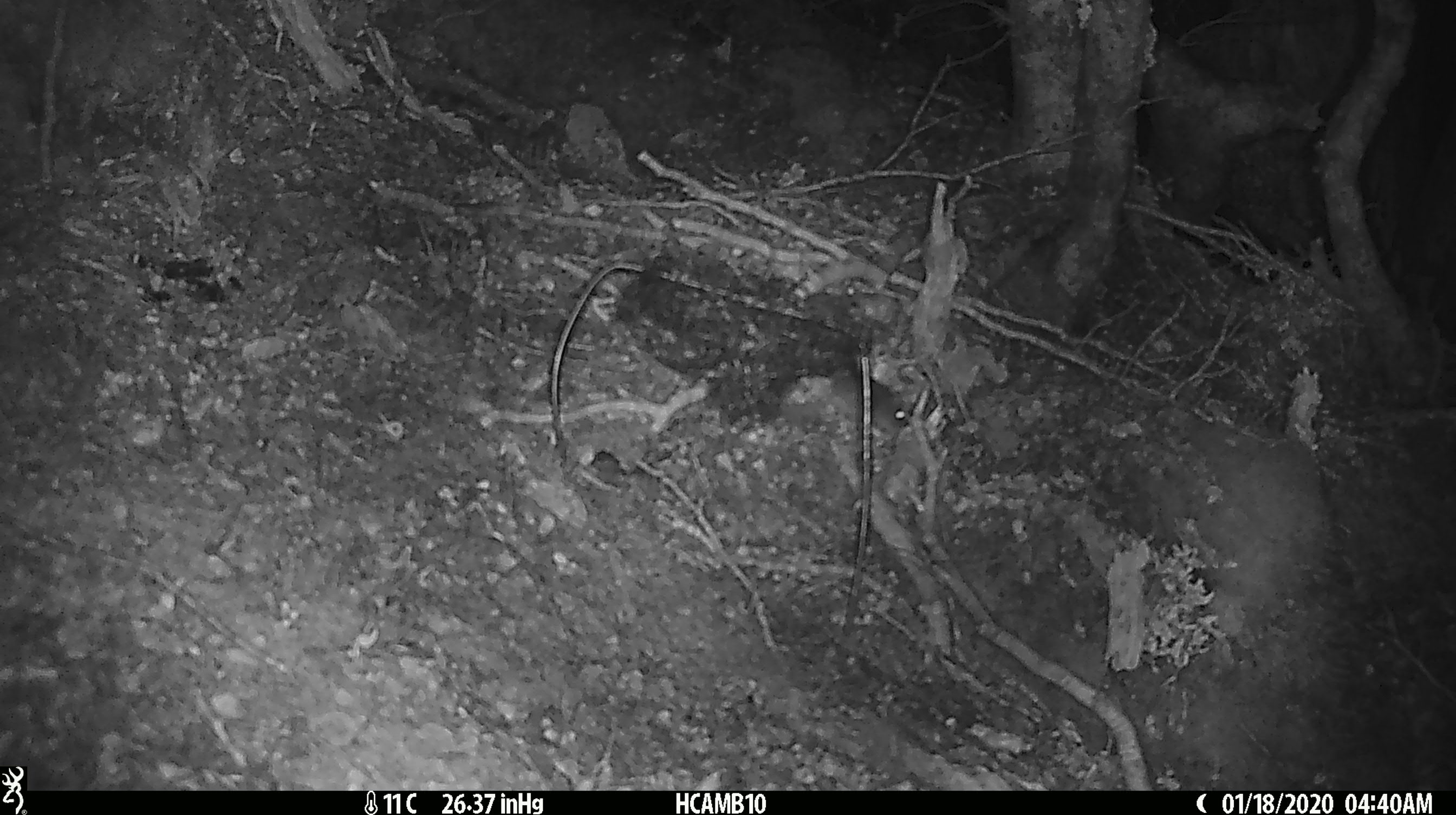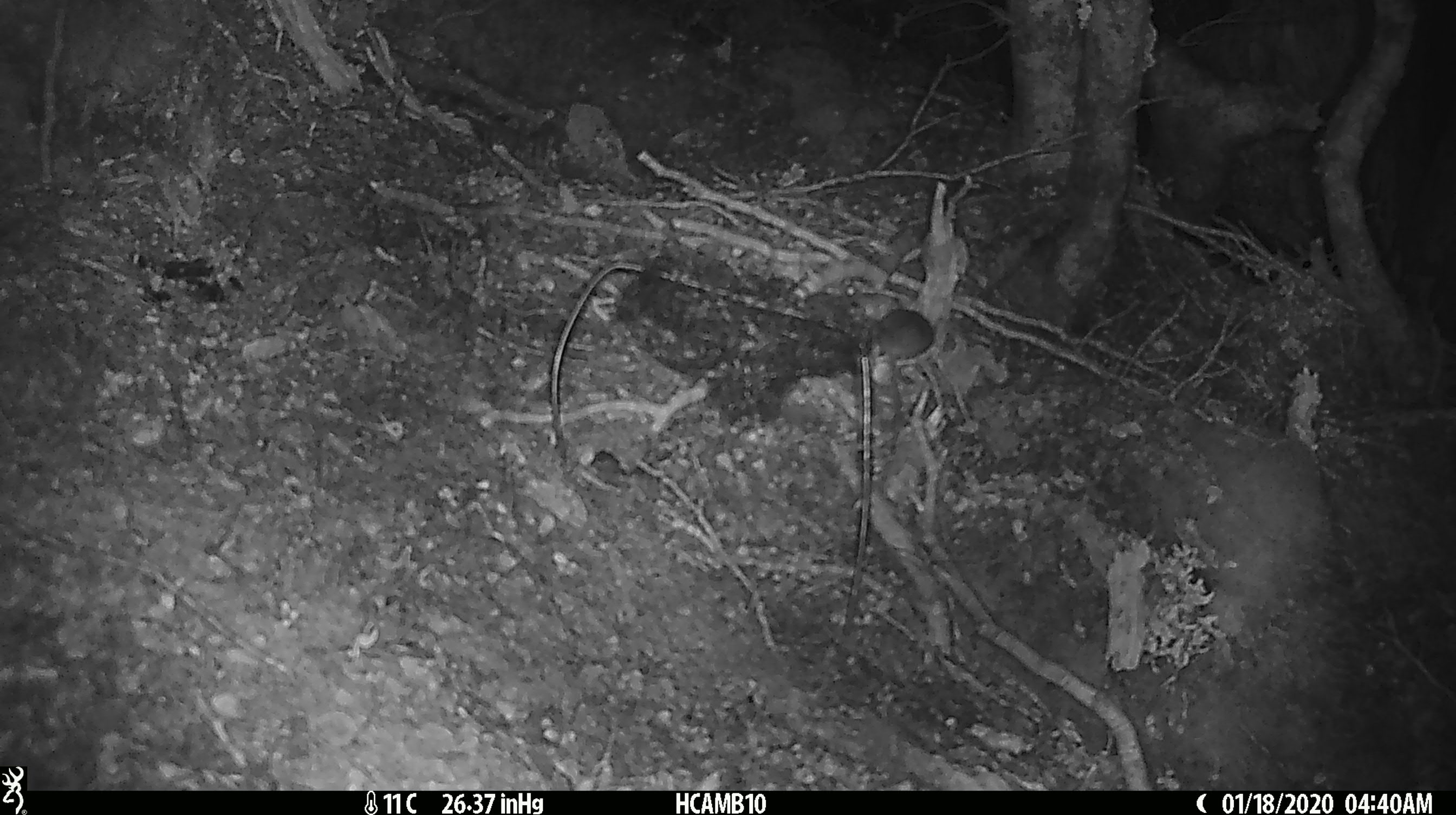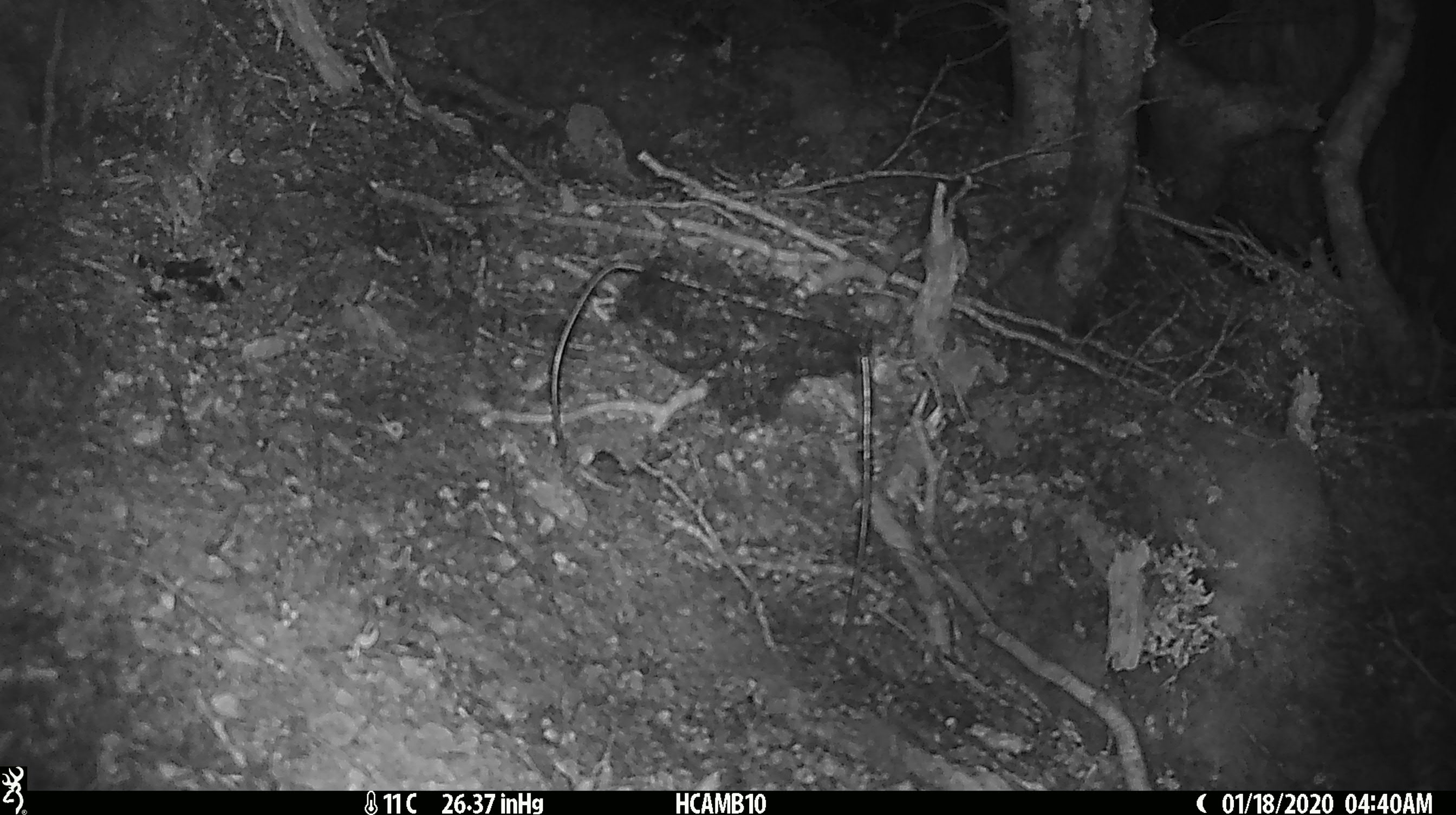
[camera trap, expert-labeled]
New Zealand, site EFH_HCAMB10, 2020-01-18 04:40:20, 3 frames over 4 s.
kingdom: Animalia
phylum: Chordata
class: Mammalia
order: Rodentia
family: Muridae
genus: Mus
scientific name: Mus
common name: mouse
Mouse (Mus).